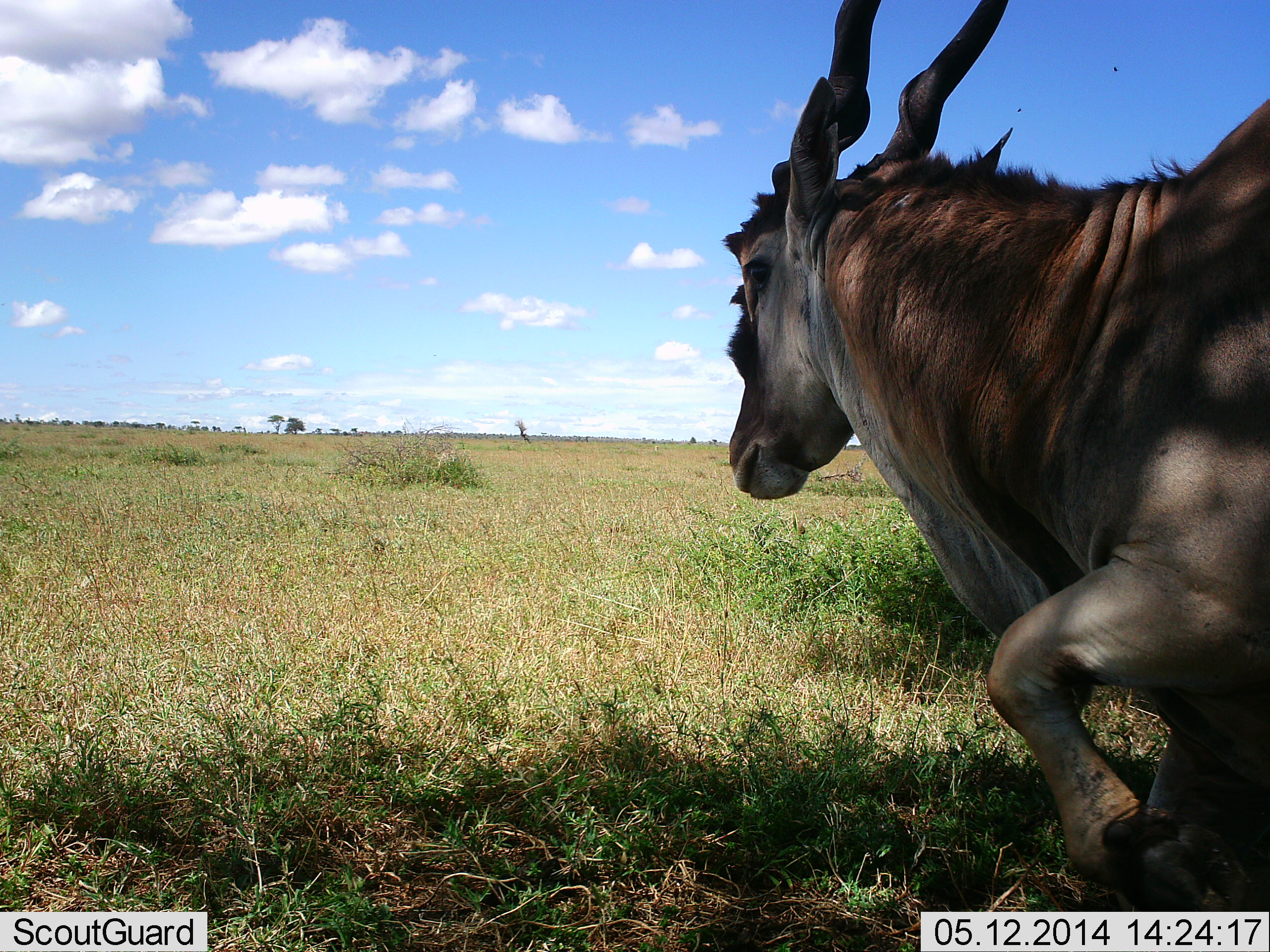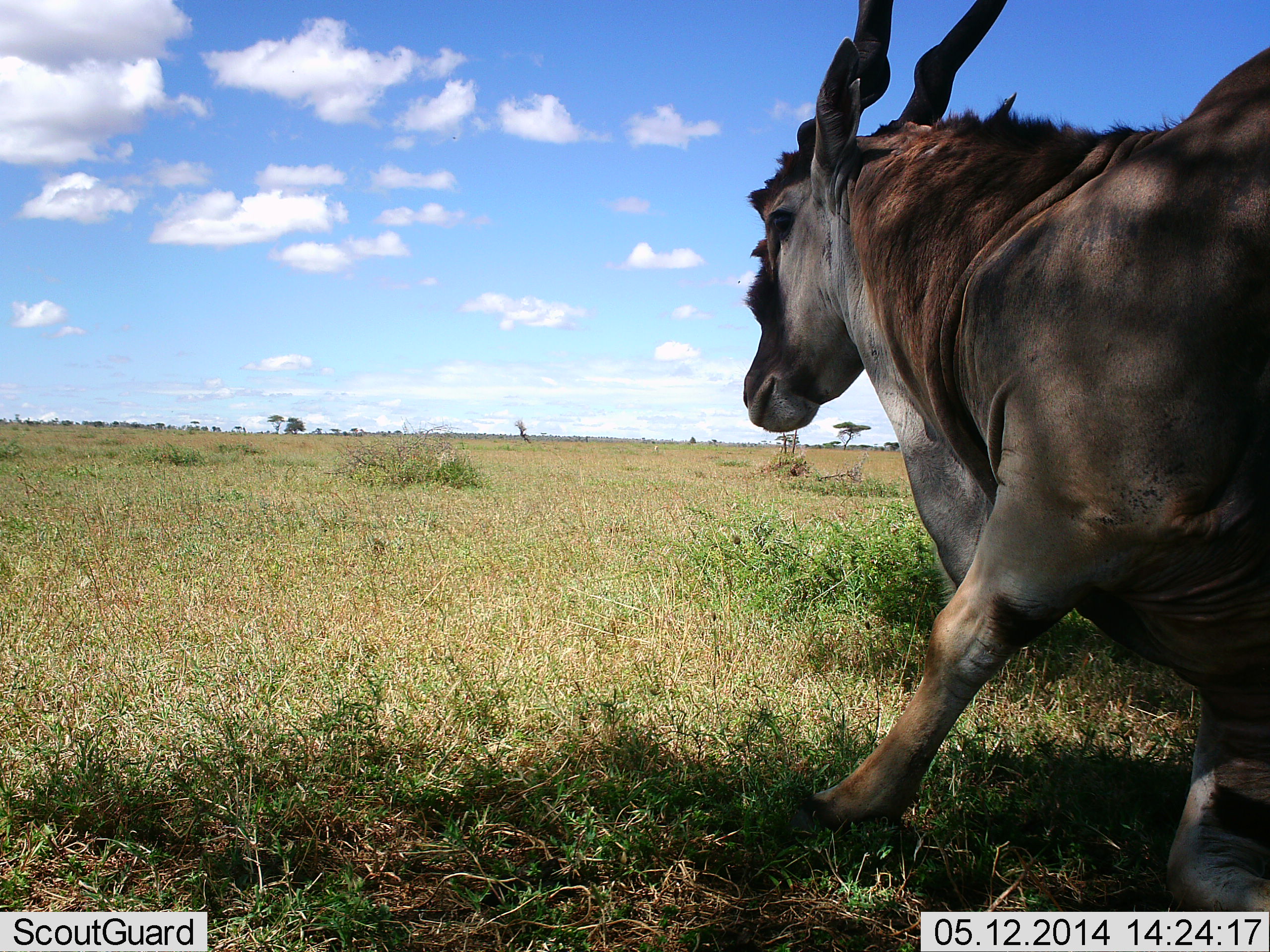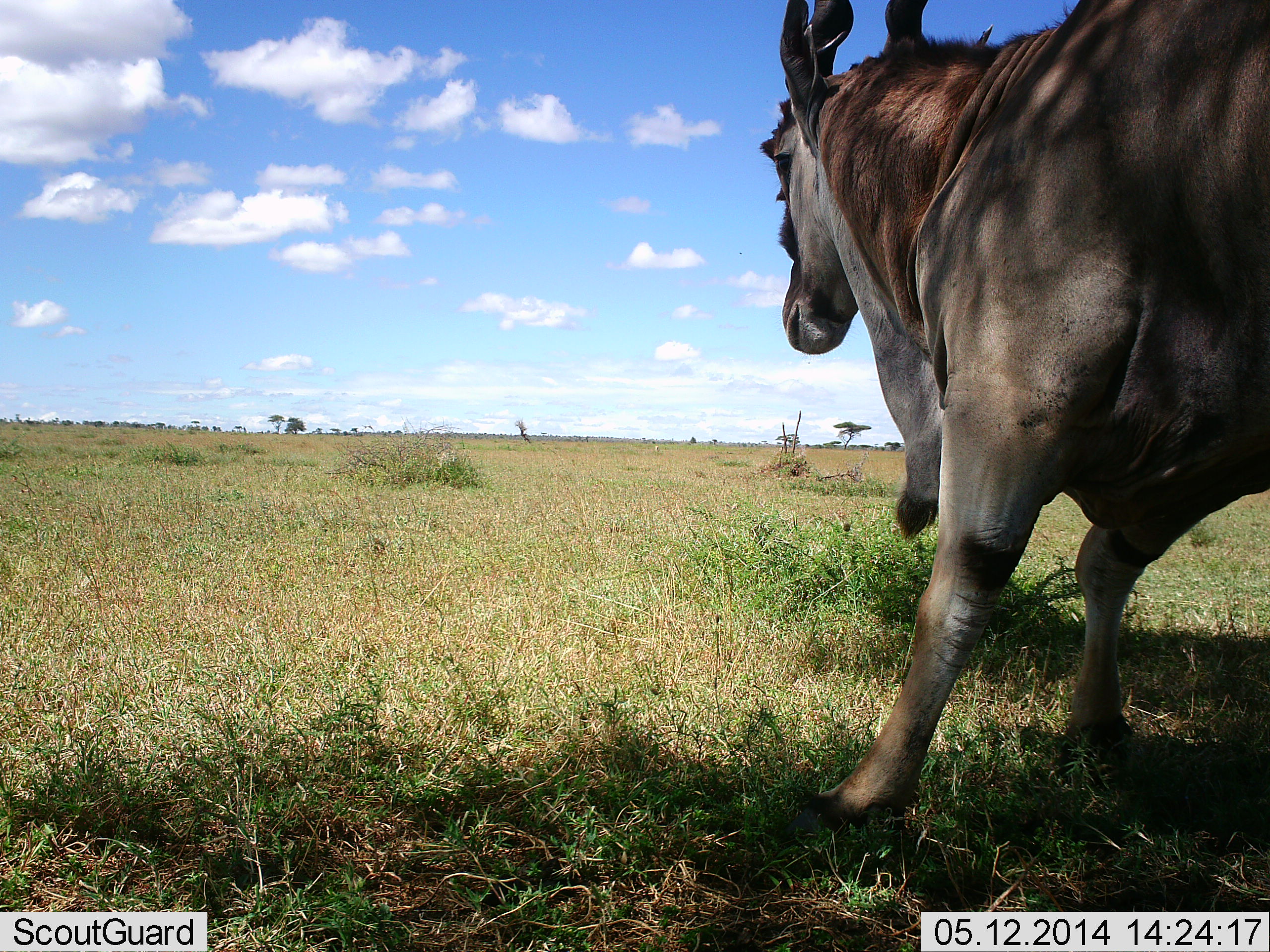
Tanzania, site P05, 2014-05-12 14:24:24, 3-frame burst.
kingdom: Animalia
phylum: Chordata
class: Mammalia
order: Artiodactyla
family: Bovidae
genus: Tragelaphus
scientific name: Tragelaphus oryx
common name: eland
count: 1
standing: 20%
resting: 10%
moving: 80%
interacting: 0%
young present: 0%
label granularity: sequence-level